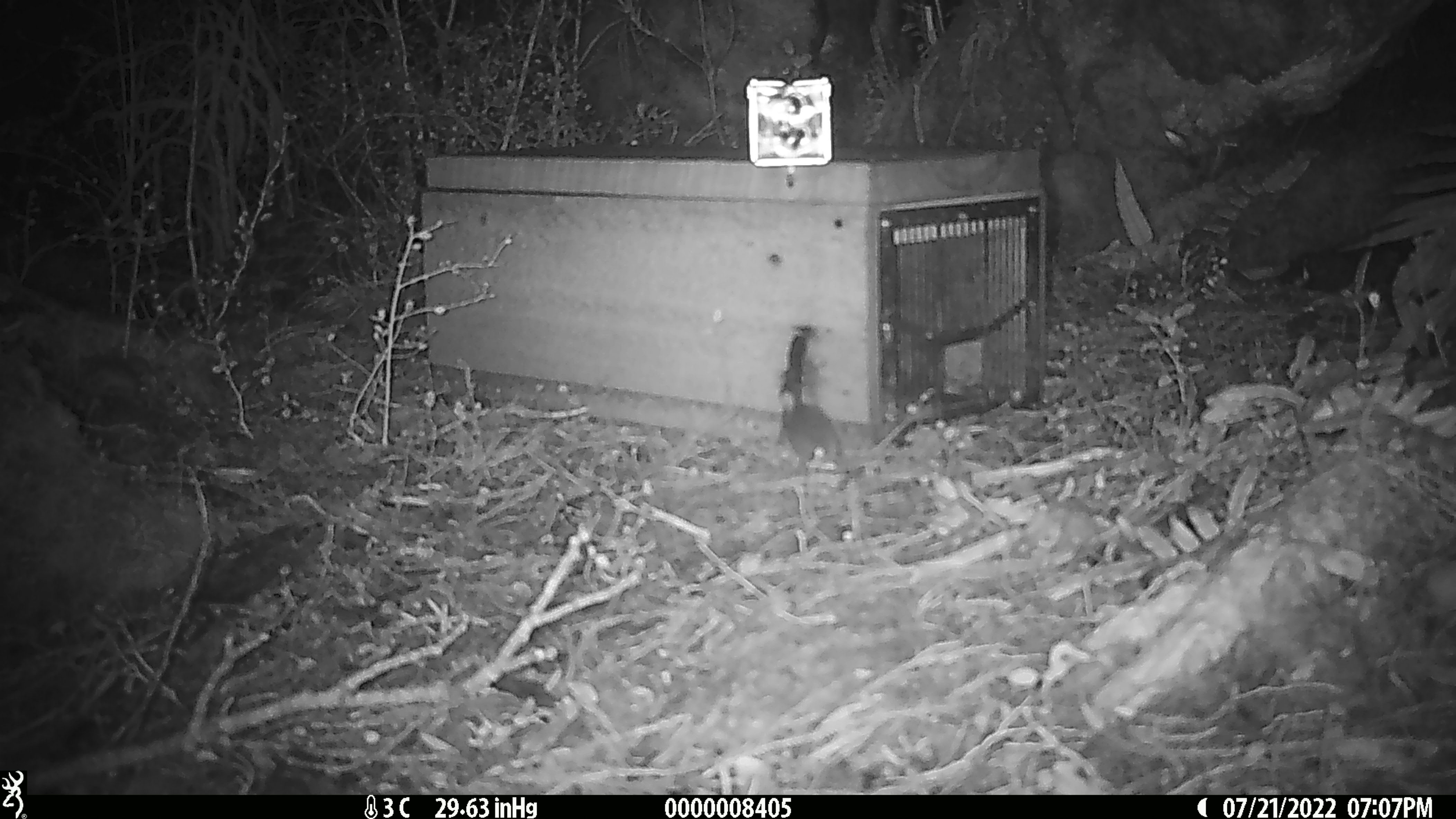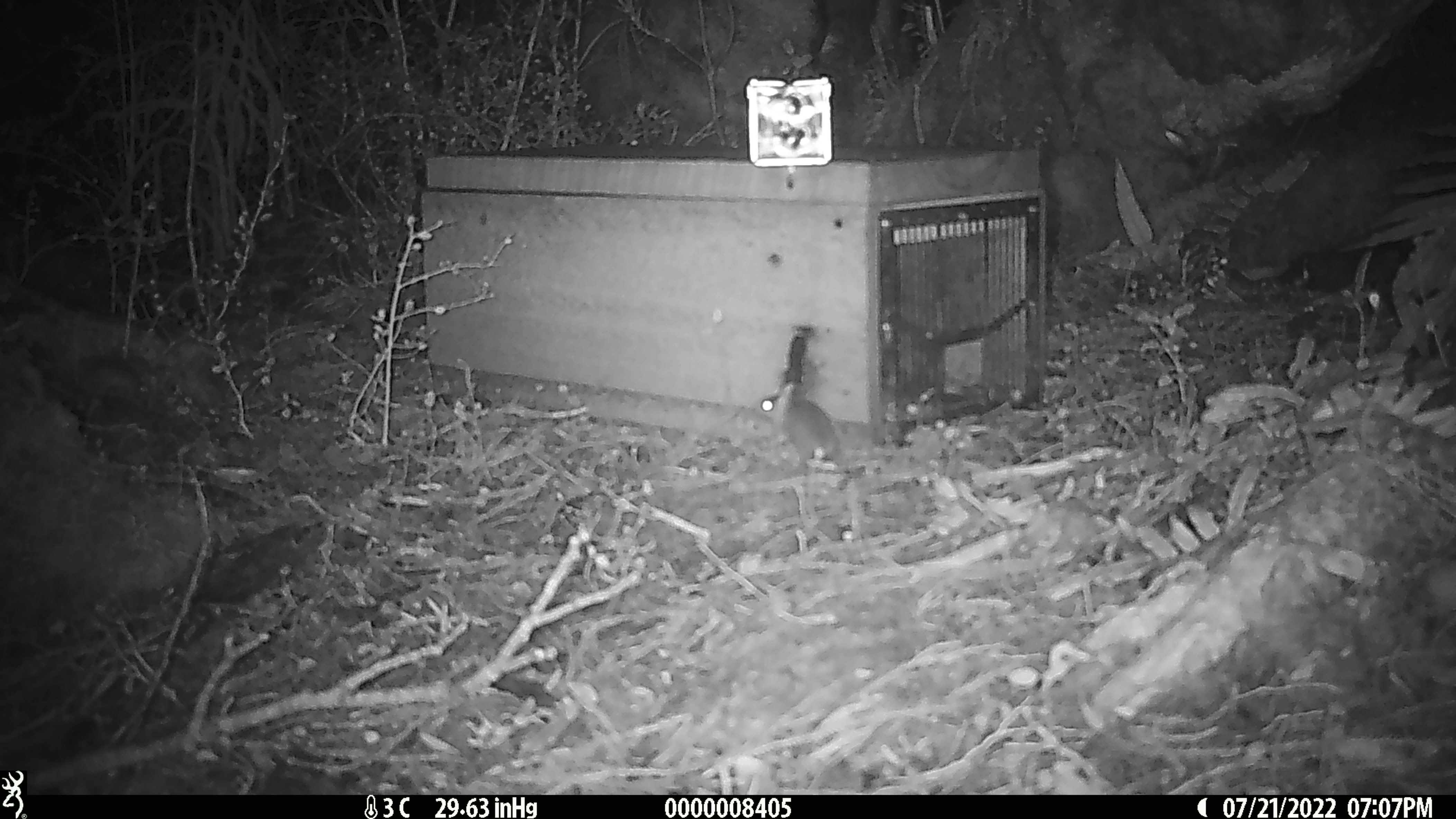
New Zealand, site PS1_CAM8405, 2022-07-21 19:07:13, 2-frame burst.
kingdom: Animalia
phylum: Chordata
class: Mammalia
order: Rodentia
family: Muridae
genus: Mus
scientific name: Mus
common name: mouse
Mouse (Mus).